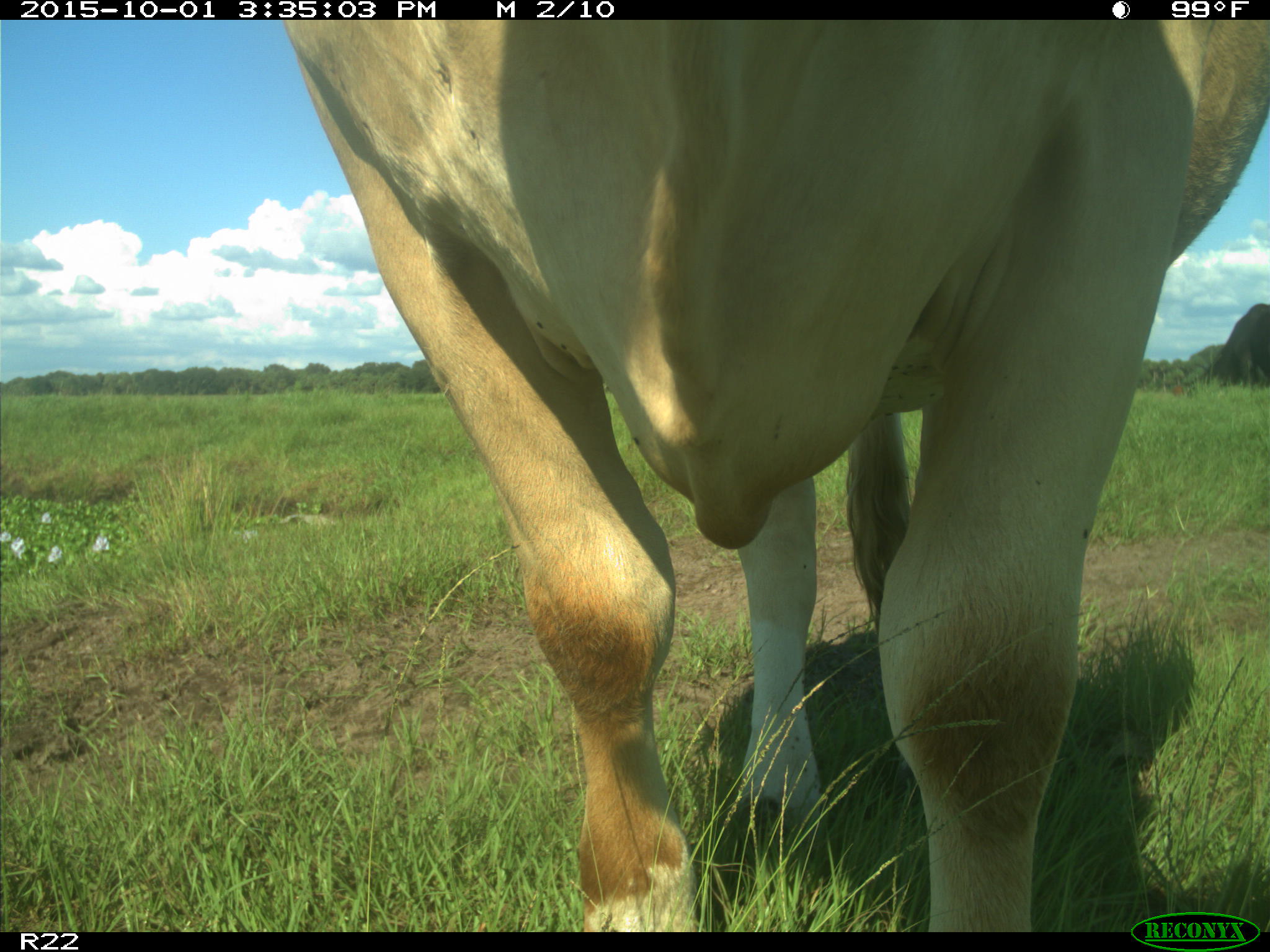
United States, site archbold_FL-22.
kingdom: Animalia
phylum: Chordata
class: Mammalia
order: Artiodactyla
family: Bovidae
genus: Bos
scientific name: Bos taurus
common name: domestic cow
Bos taurus (domestic cow).